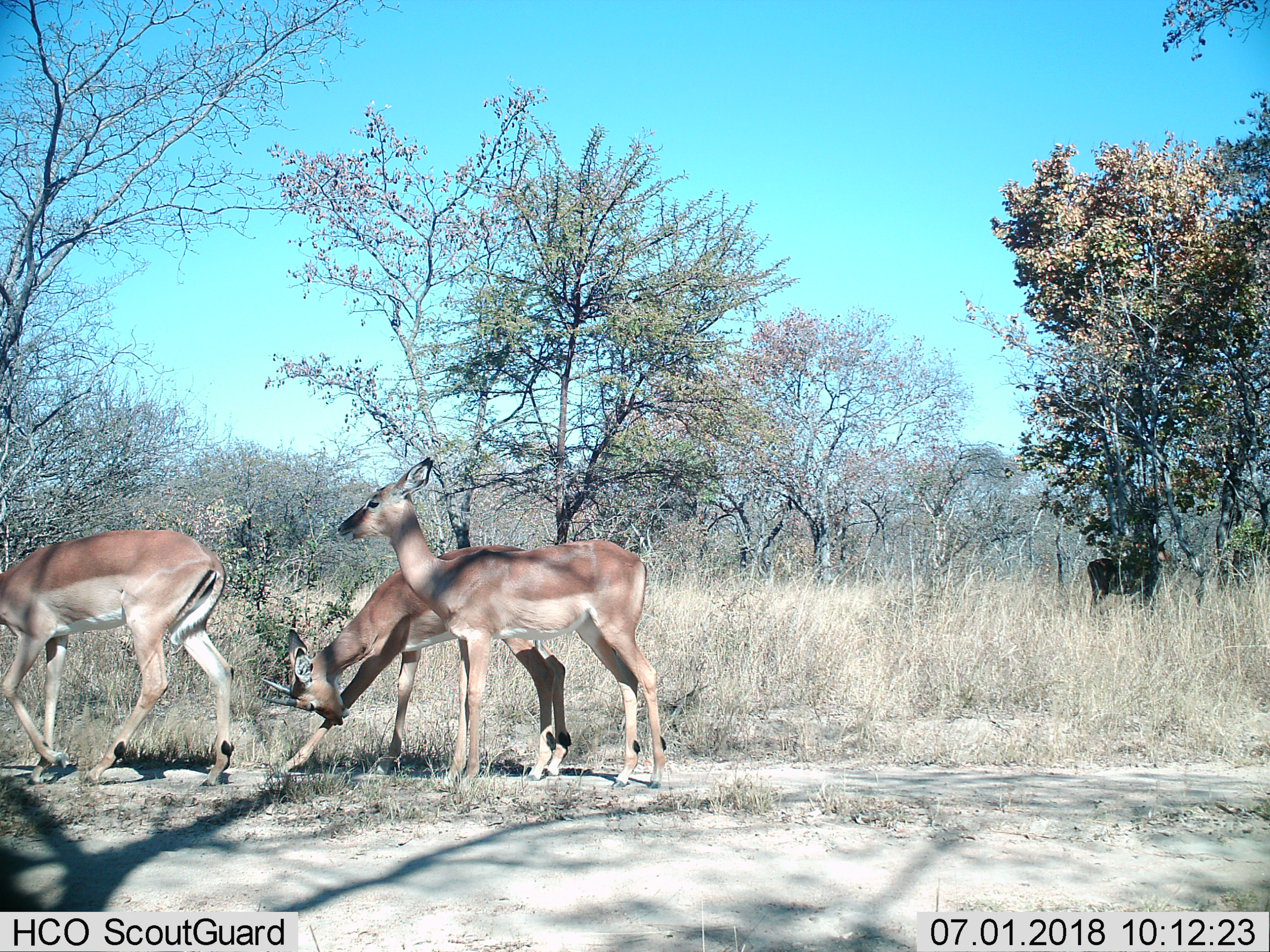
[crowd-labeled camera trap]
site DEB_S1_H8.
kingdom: Animalia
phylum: Chordata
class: Mammalia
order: Artiodactyla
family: Bovidae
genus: Aepyceros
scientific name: Aepyceros melampus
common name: impala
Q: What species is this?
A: Impala (Aepyceros melampus).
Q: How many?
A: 4.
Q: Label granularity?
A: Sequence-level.